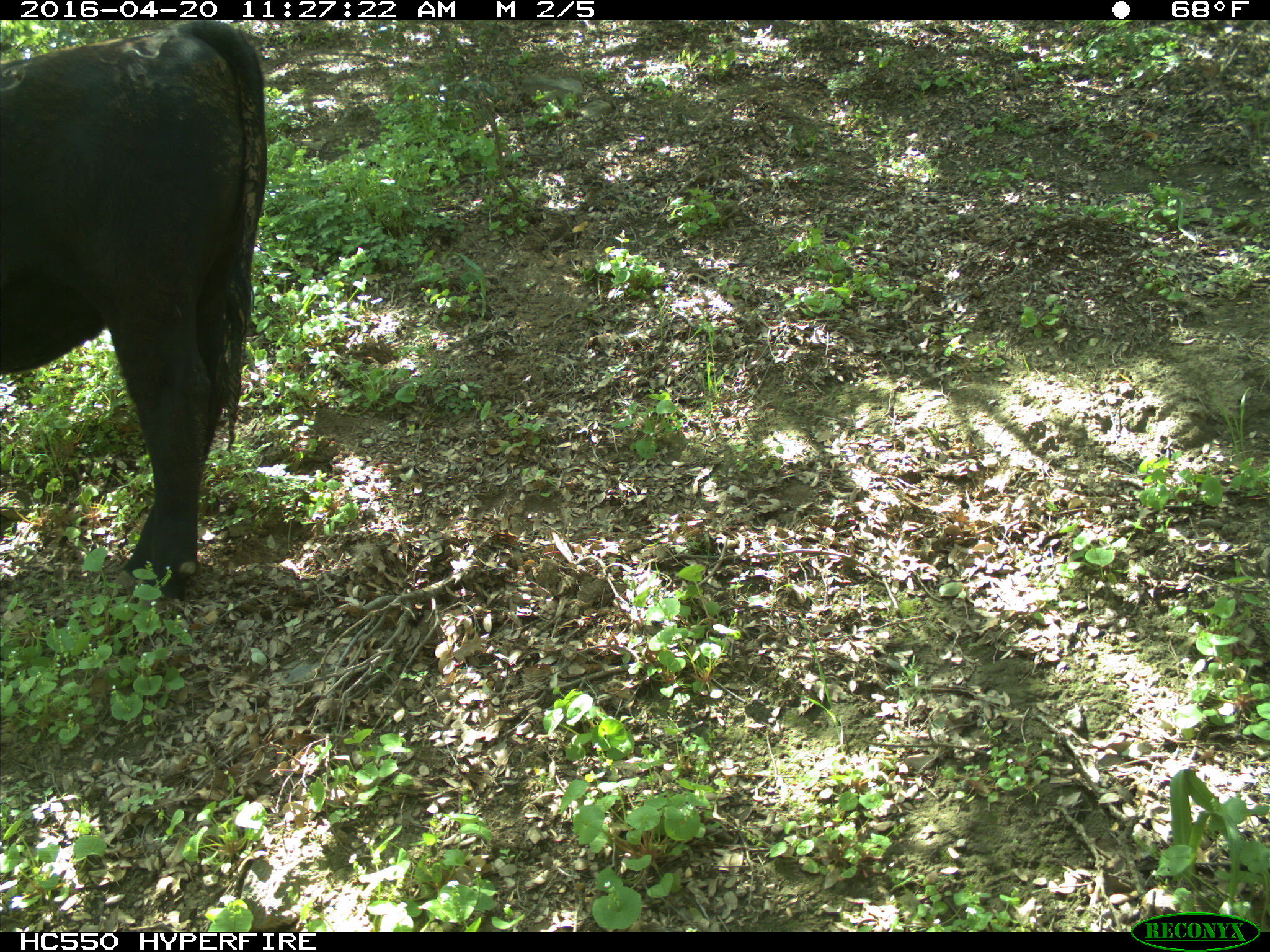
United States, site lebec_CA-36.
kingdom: Animalia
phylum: Chordata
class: Mammalia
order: Artiodactyla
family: Bovidae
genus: Bos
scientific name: Bos taurus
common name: domestic cow